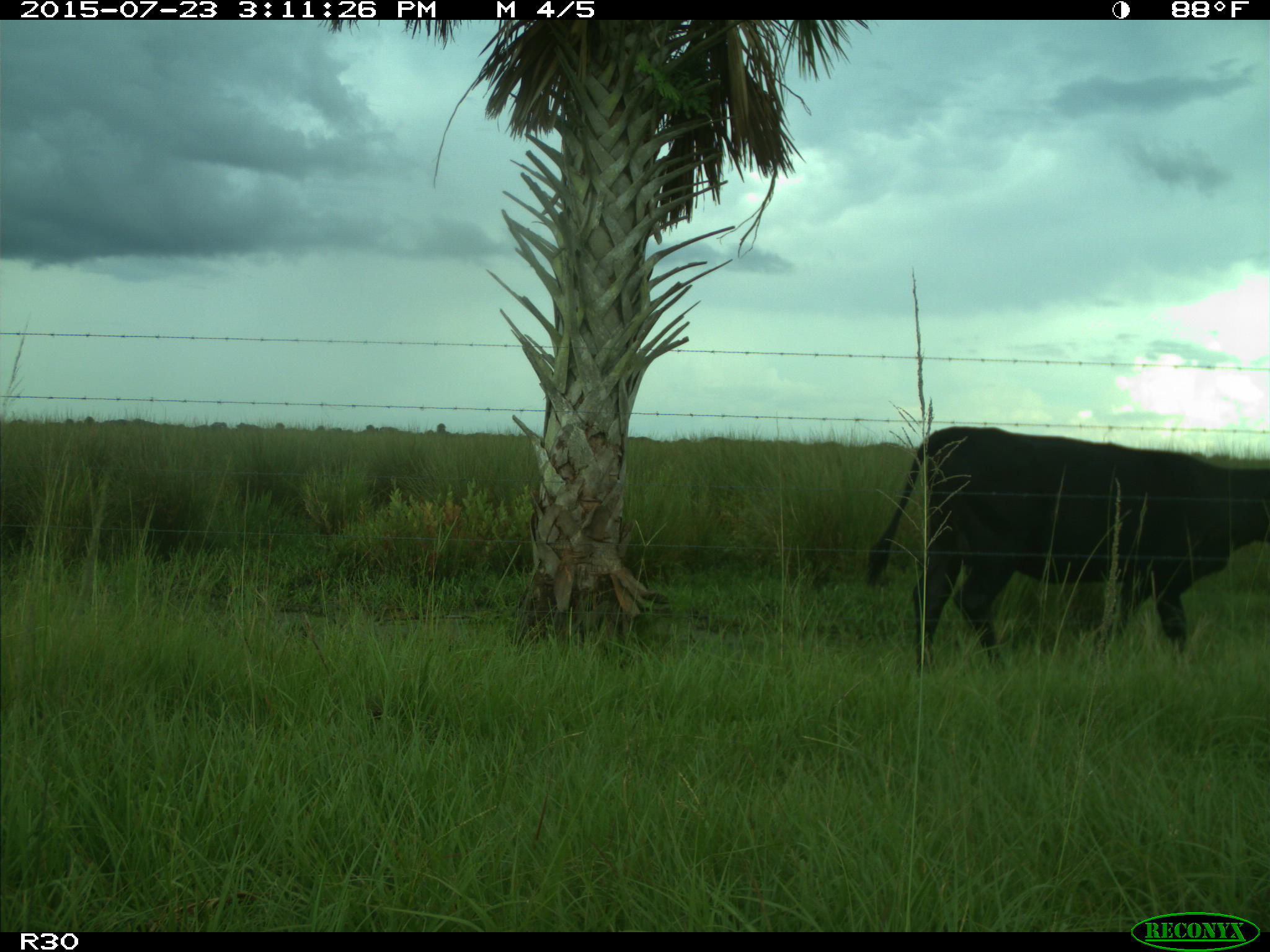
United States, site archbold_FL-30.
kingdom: Animalia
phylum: Chordata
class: Mammalia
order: Artiodactyla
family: Bovidae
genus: Bos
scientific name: Bos taurus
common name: domestic cow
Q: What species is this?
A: Bos taurus (domestic cow).